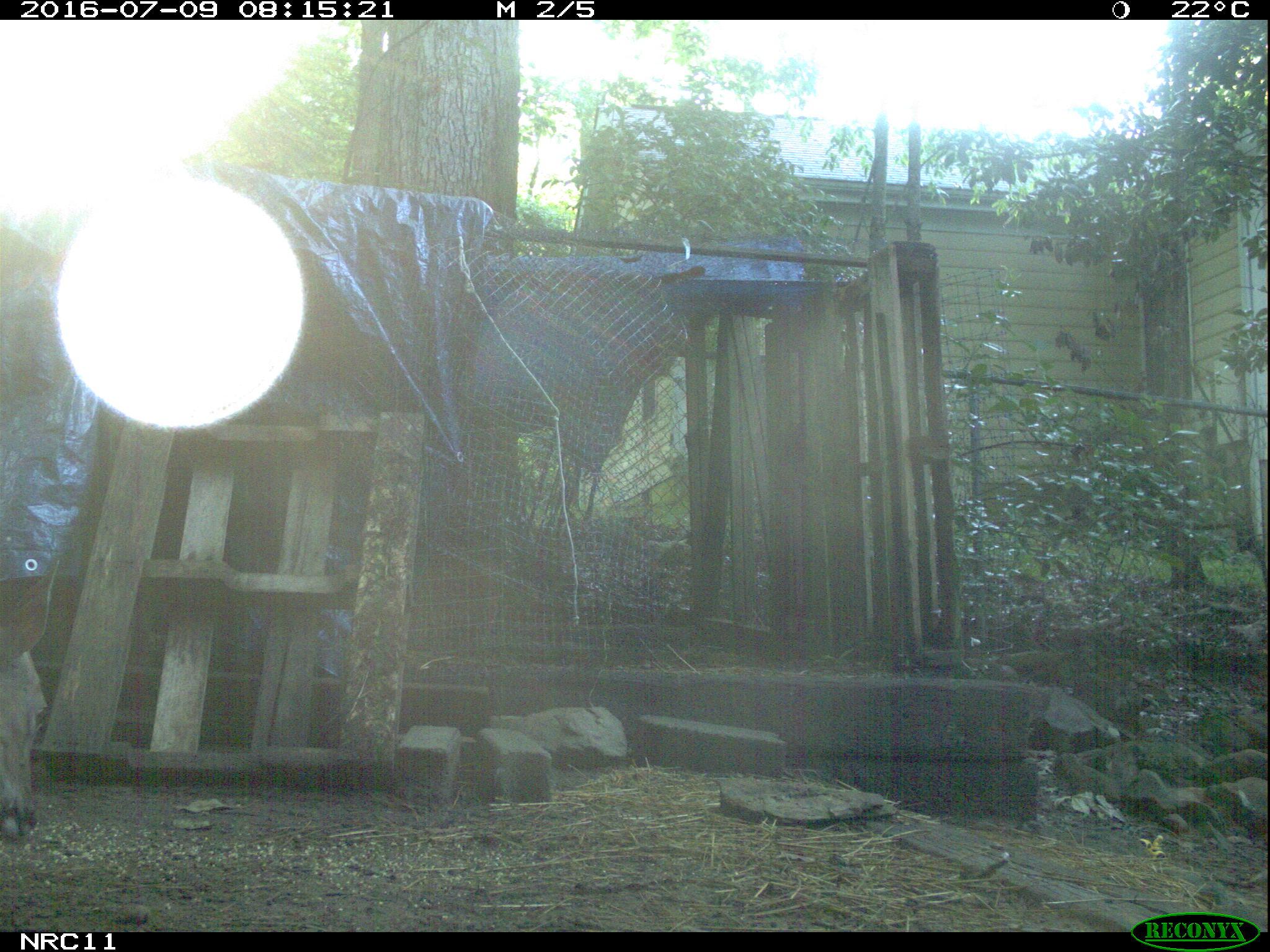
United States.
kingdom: Animalia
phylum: Chordata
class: Mammalia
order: Artiodactyla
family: Cervidae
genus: Odocoileus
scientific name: Odocoileus virginianus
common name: white-tailed deer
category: White Tailed Deer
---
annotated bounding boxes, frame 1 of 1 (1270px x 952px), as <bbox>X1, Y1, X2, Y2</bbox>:
White Tailed Deer: <bbox>3, 600, 48, 836</bbox>